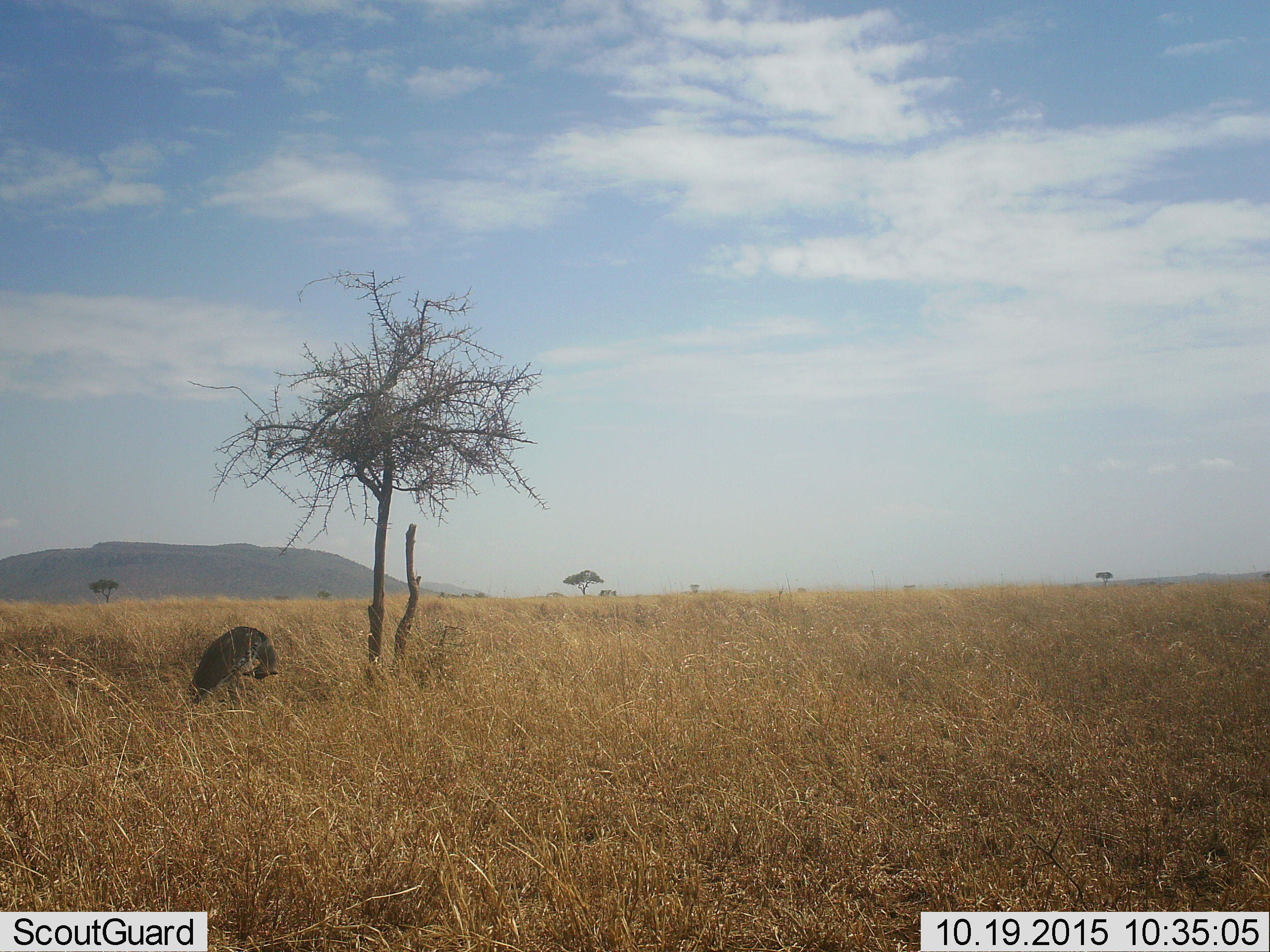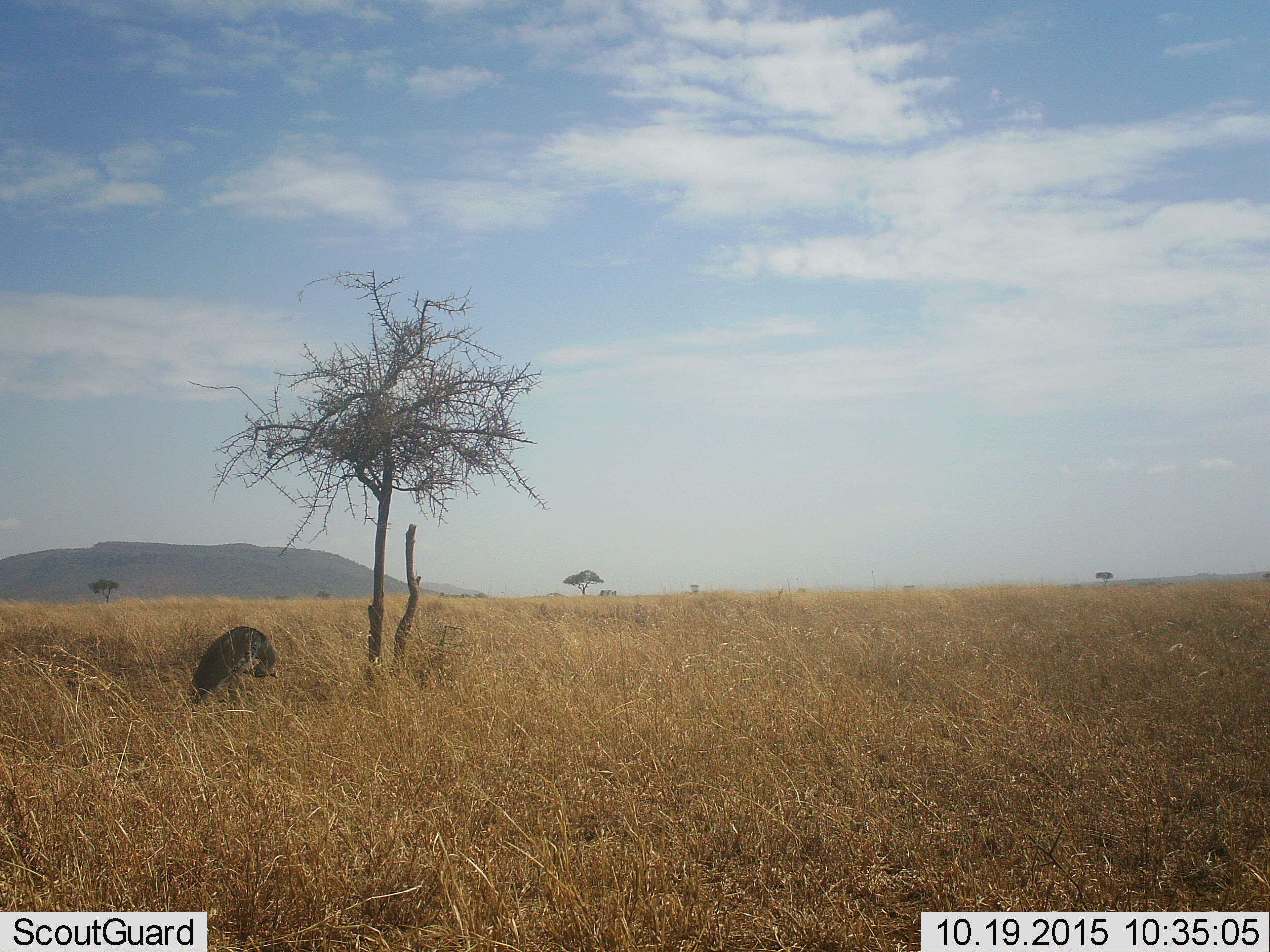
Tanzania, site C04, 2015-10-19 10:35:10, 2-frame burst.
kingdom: Animalia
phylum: Chordata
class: Aves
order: Otidiformes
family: Otididae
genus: Ardeotis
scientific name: Ardeotis kori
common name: kori bustard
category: koribustard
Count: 1.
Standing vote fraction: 86%.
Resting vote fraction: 0%.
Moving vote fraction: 0%.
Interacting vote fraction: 14%.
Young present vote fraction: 0%.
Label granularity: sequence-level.